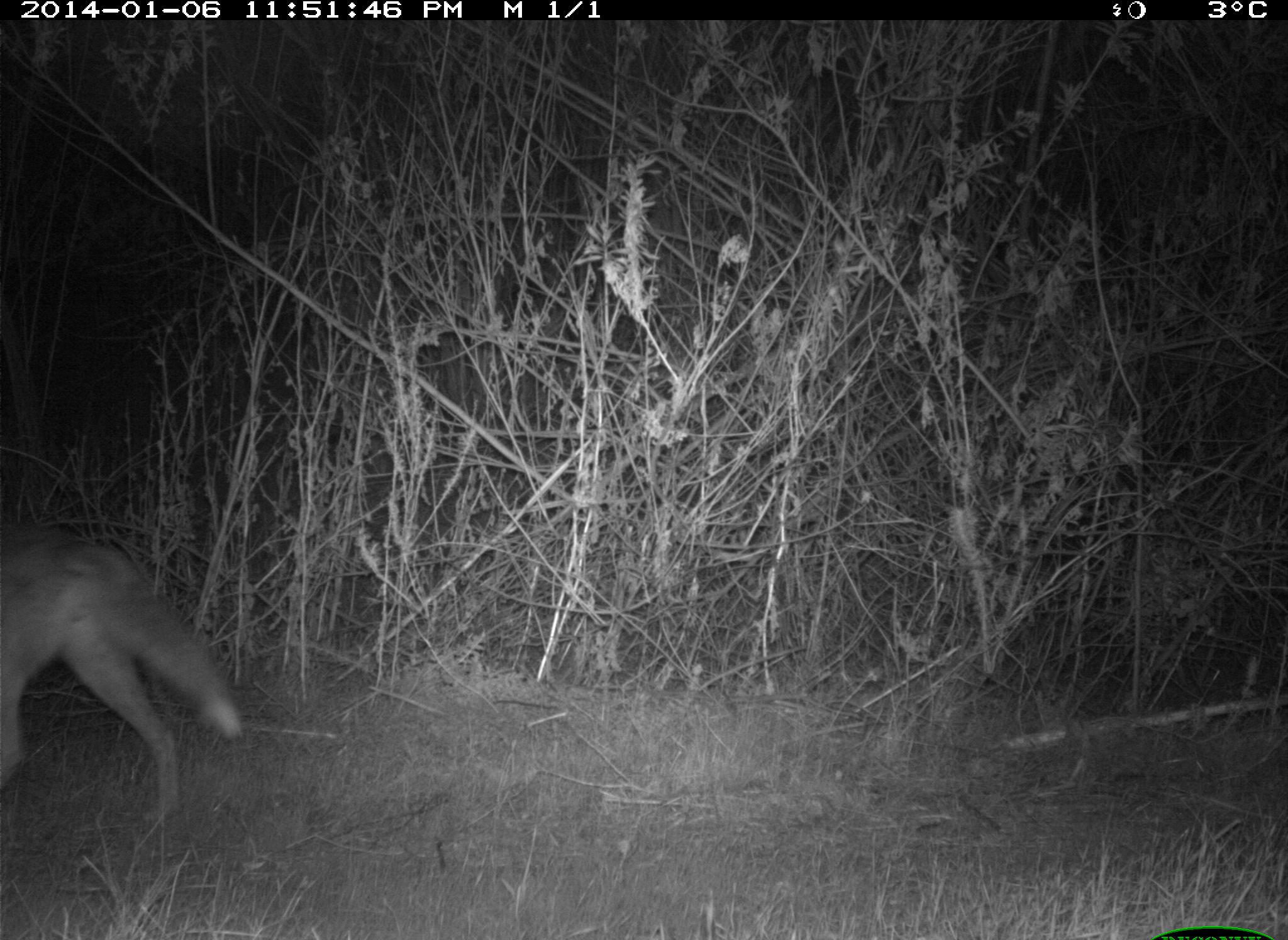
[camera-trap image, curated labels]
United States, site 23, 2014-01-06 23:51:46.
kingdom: Animalia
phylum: Chordata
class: Mammalia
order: Carnivora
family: Canidae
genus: Canis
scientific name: Canis latrans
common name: coyote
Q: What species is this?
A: Coyote (Canis latrans).